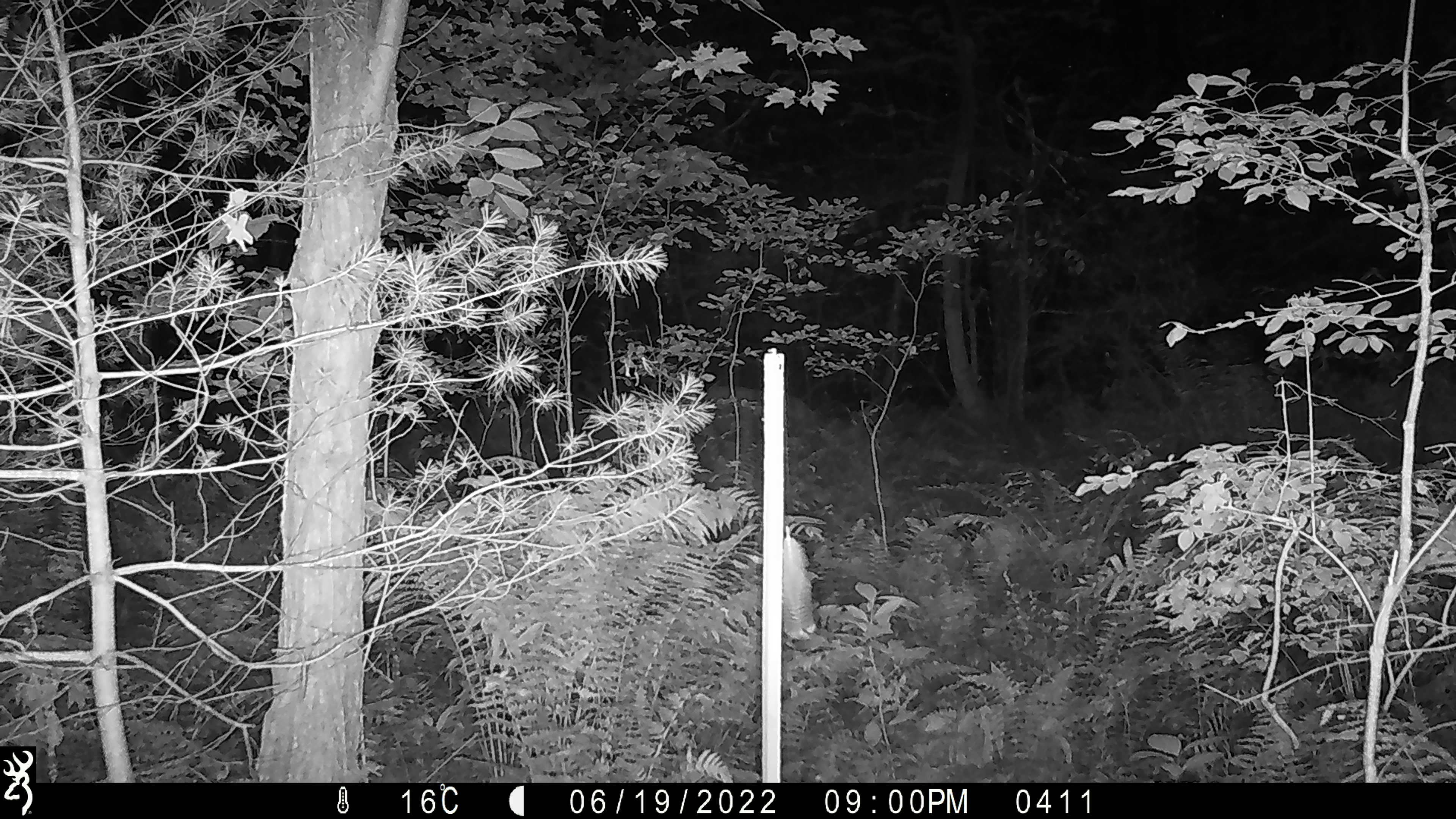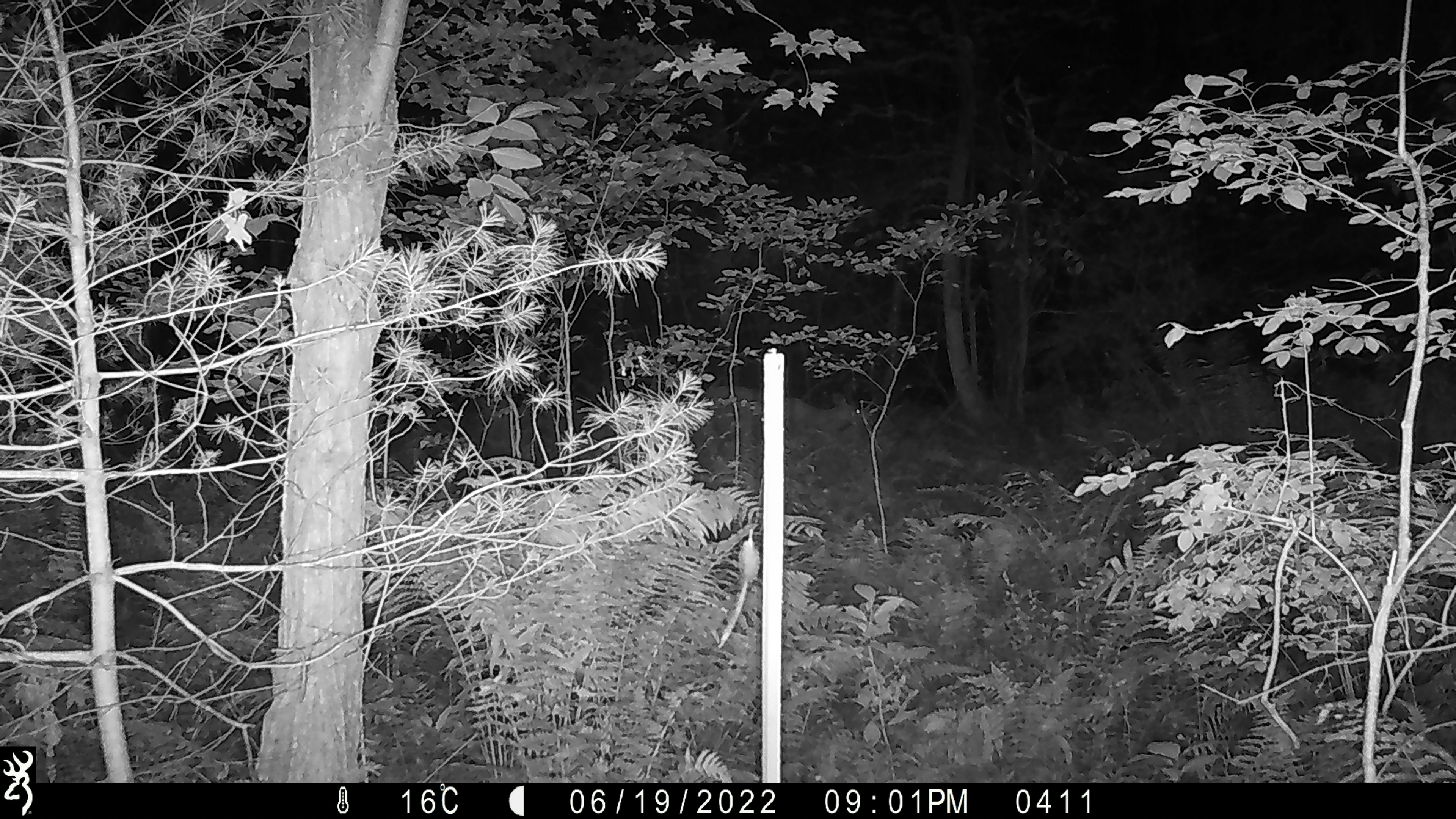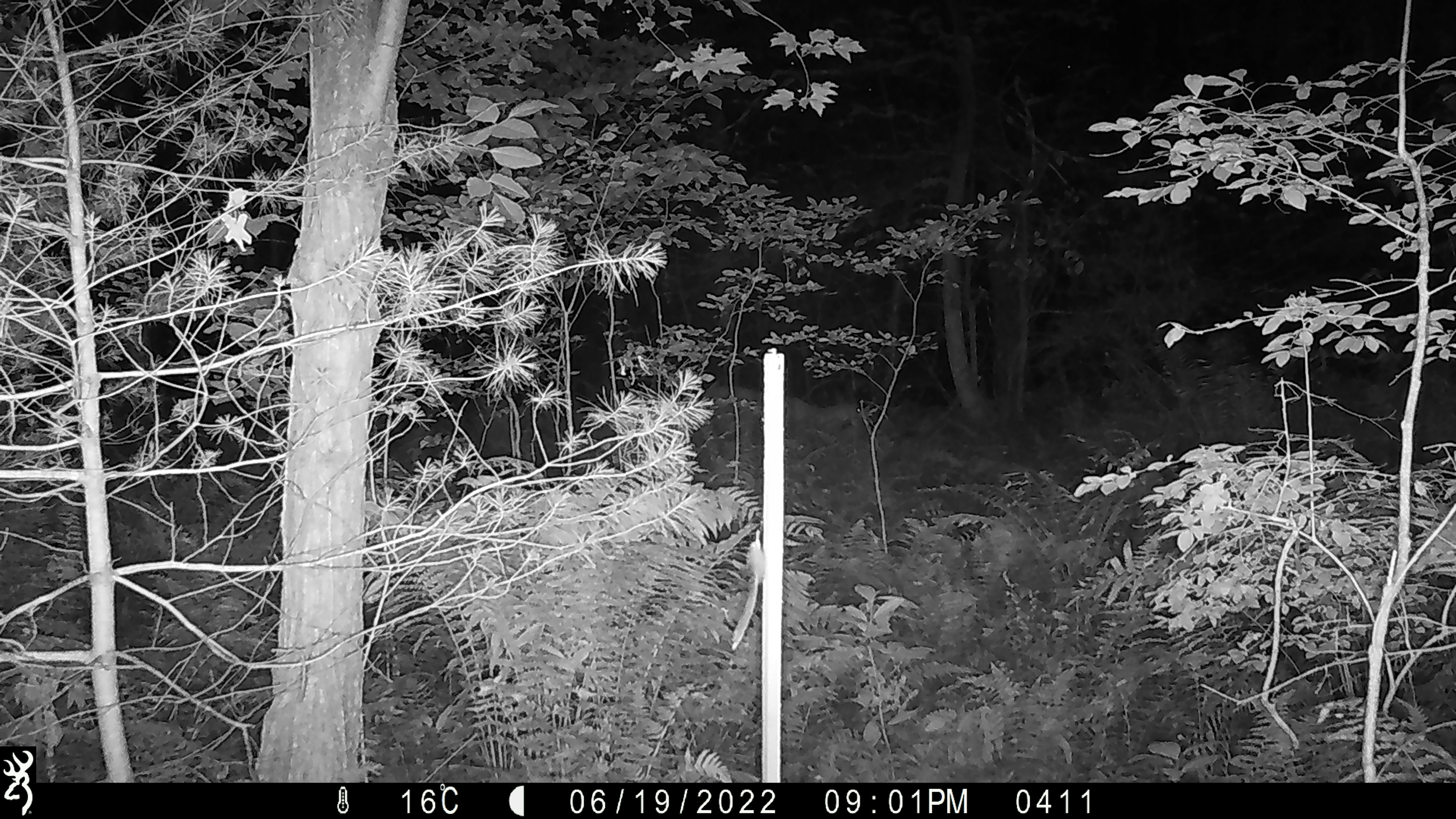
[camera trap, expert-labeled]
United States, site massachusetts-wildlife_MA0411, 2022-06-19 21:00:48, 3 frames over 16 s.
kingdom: Animalia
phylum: Chordata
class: Mammalia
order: Artiodactyla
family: Cervidae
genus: Odocoileus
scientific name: Odocoileus virginianus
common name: white-tailed deer